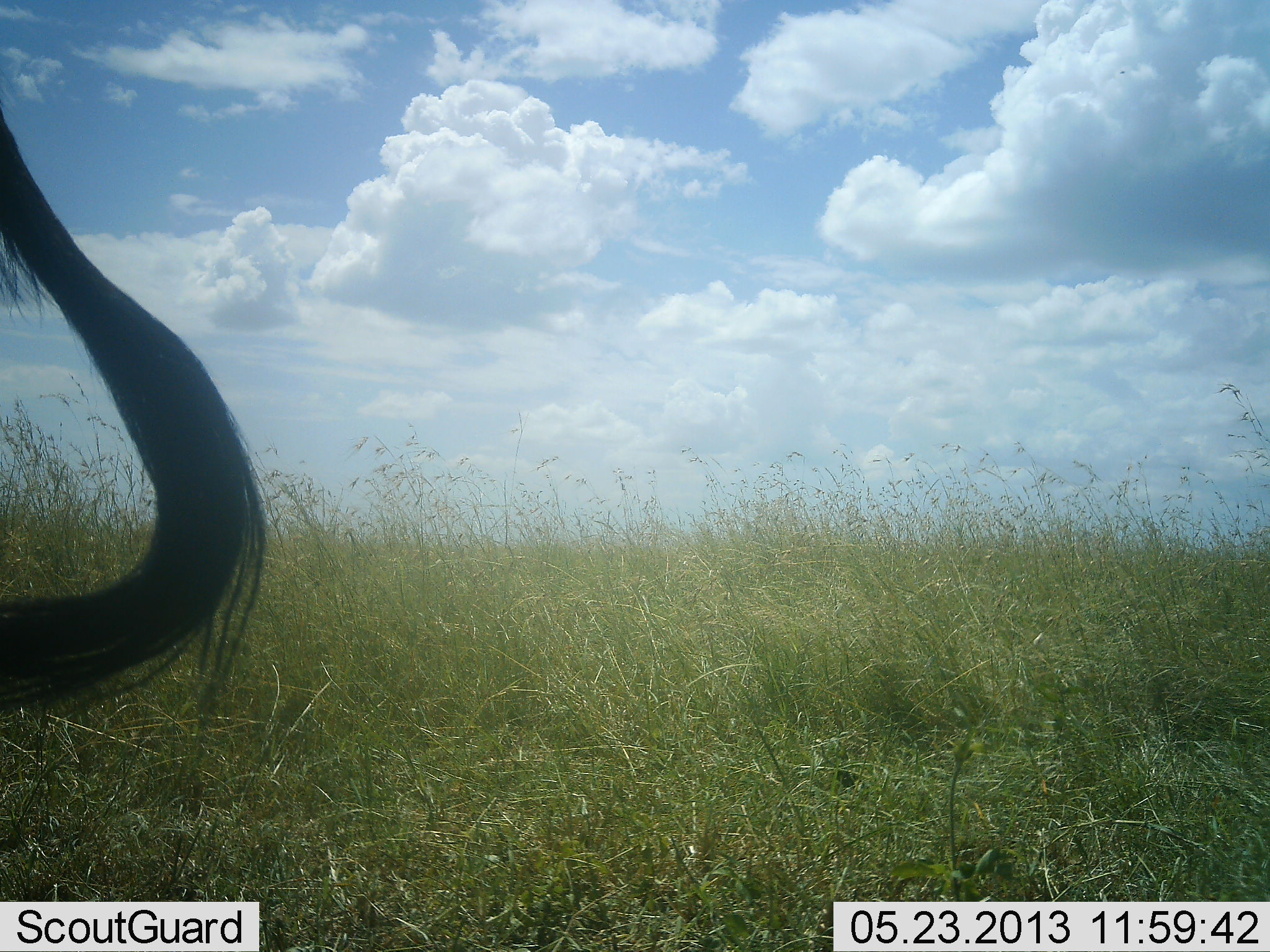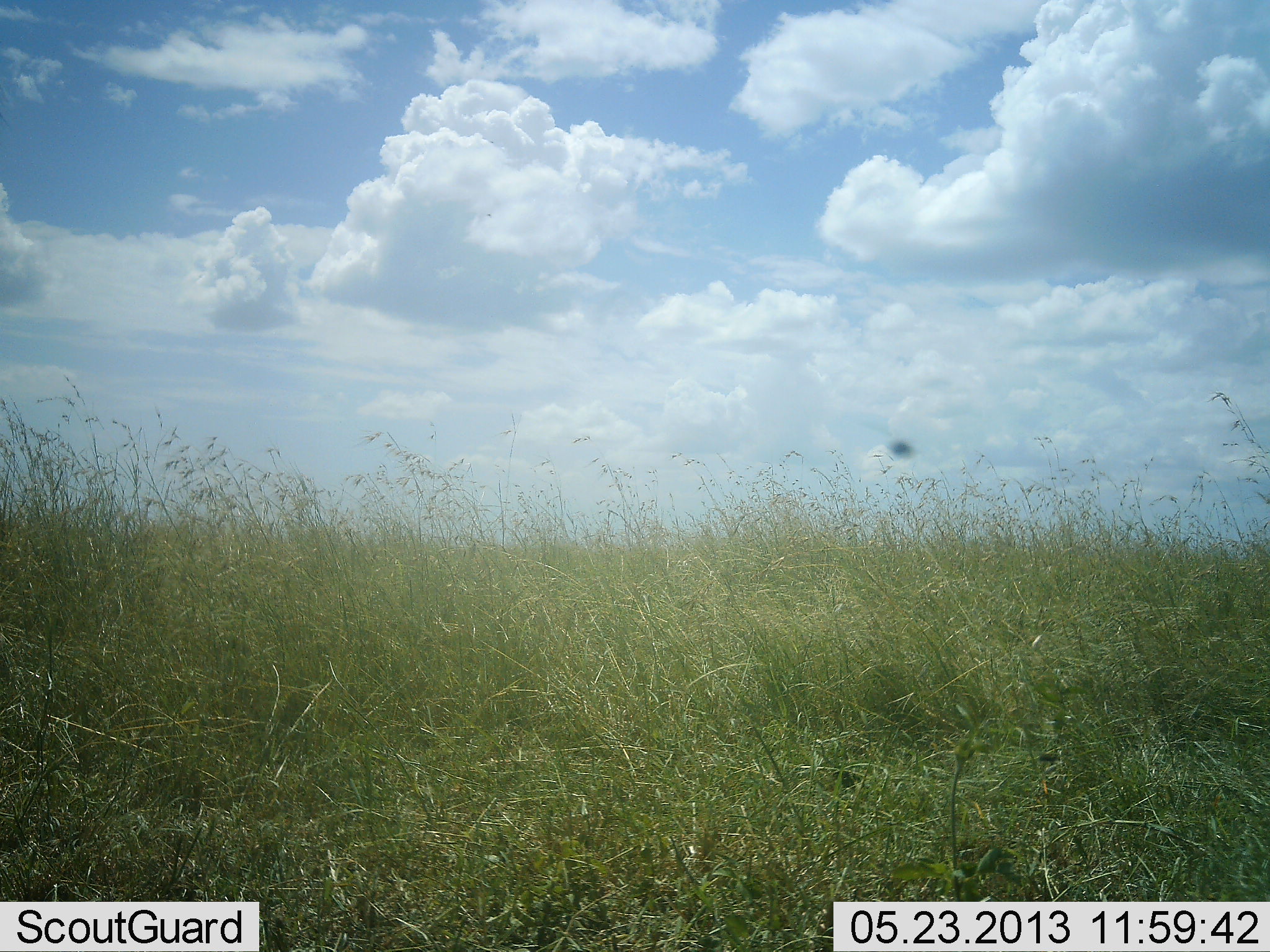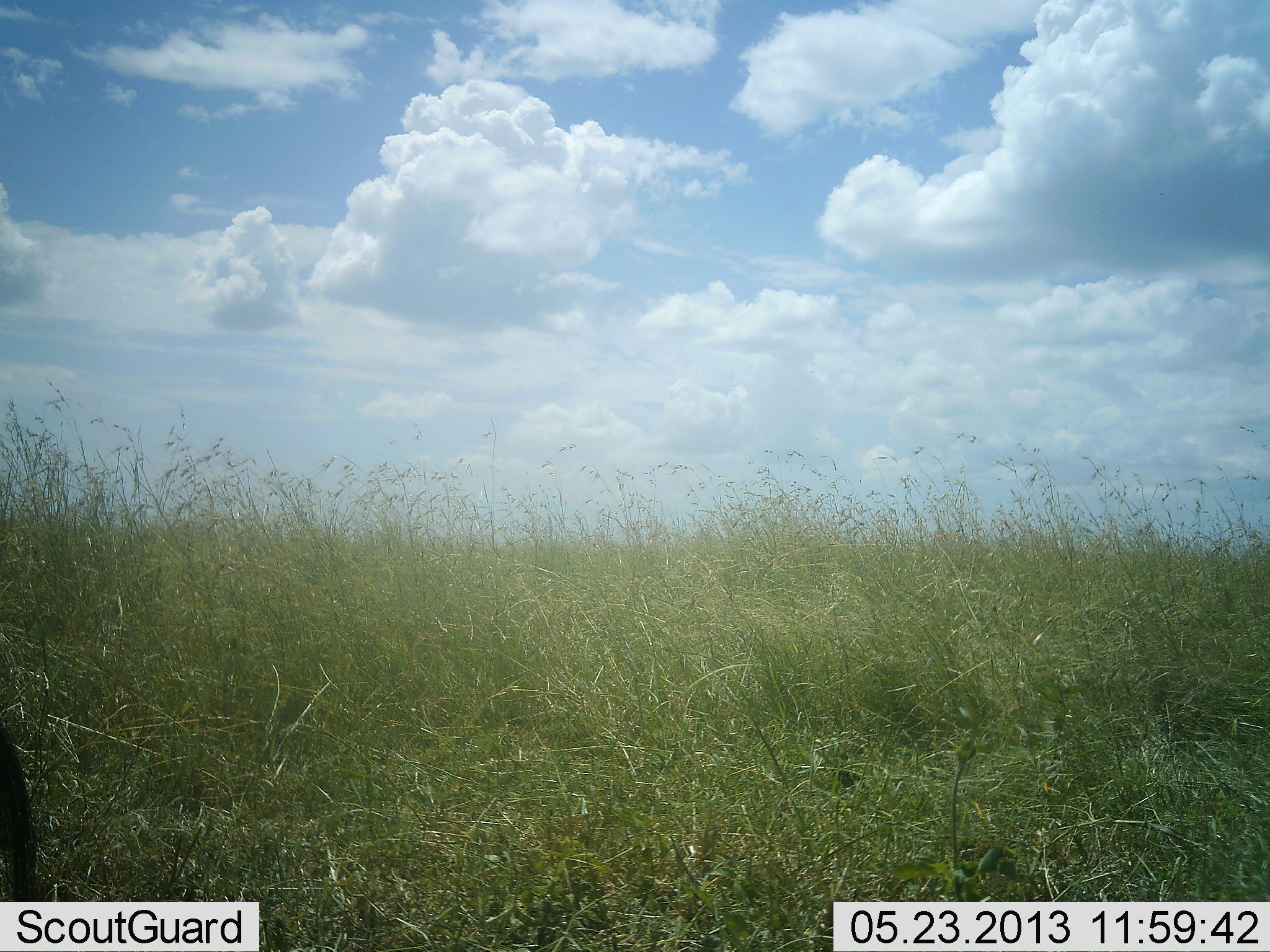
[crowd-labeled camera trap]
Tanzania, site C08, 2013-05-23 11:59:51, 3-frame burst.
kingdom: Animalia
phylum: Chordata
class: Mammalia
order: Artiodactyla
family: Bovidae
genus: Connochaetes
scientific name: Connochaetes taurinus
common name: blue wildebeest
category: wildebeest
Wildebeest (blue wildebeest) (Connochaetes taurinus), count 1. Behavior (volunteer vote fractions): standing 88%, resting 0%, moving 12%, interacting 0%. Young present (vote fraction): 0%. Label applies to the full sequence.